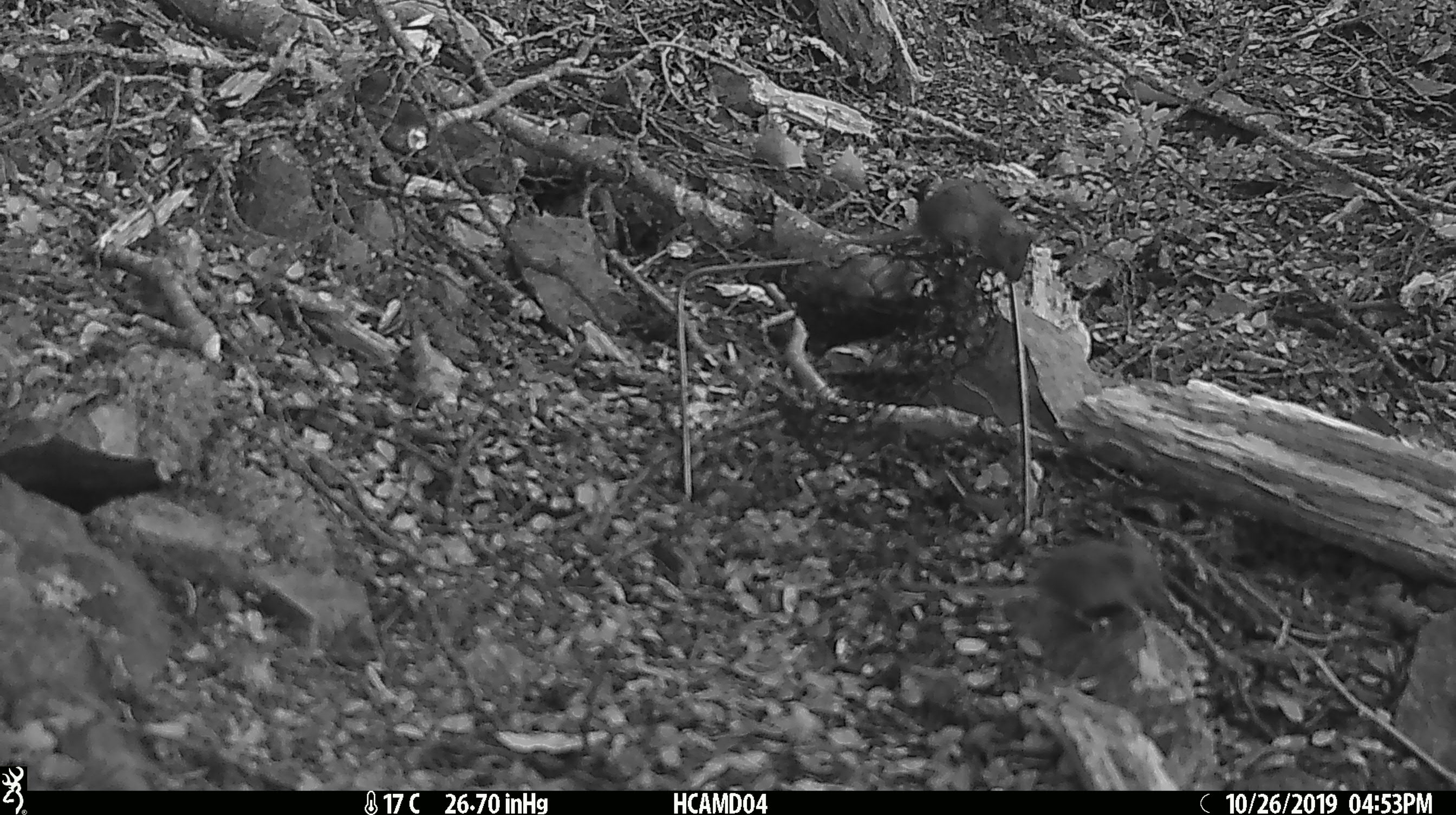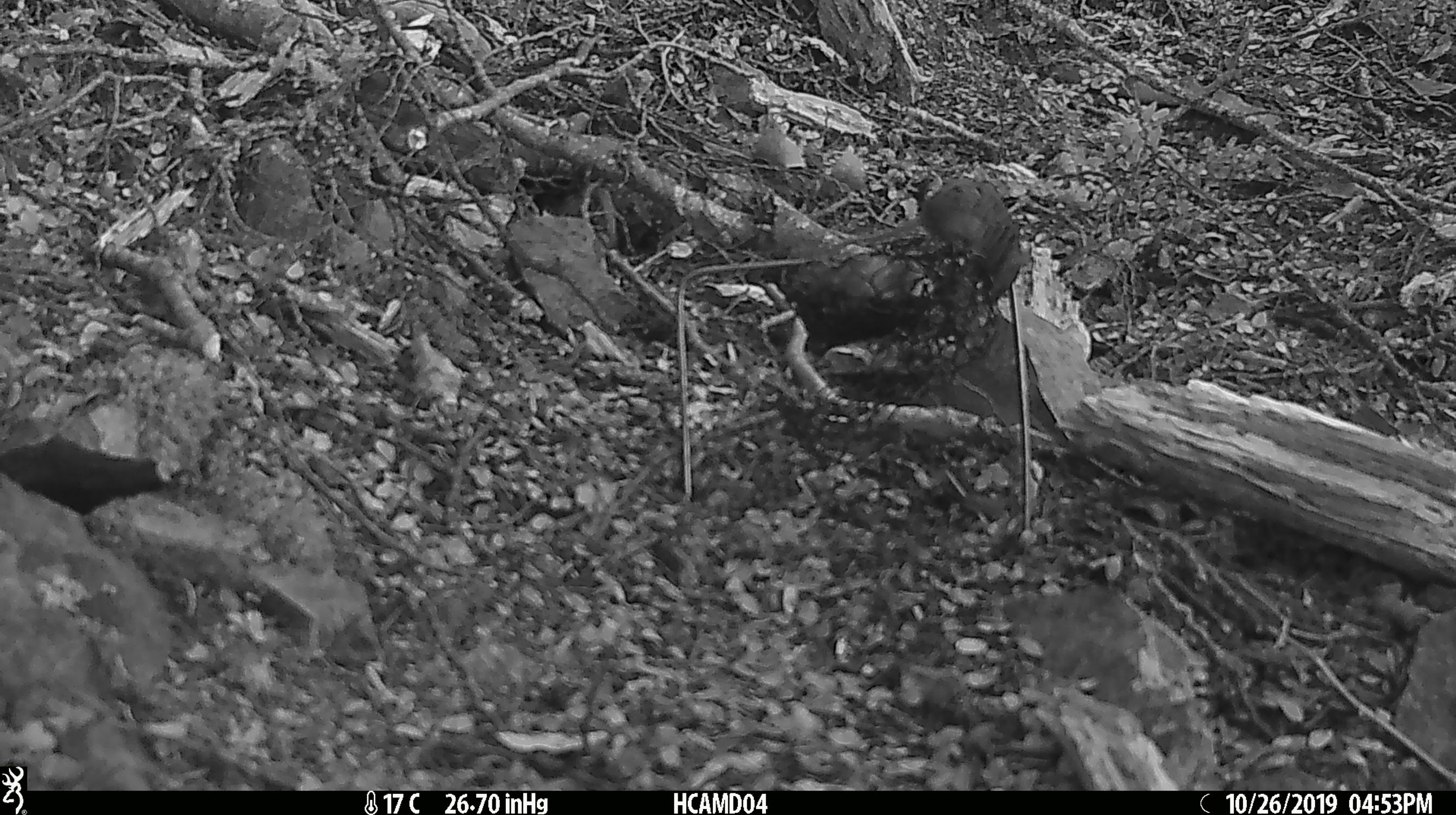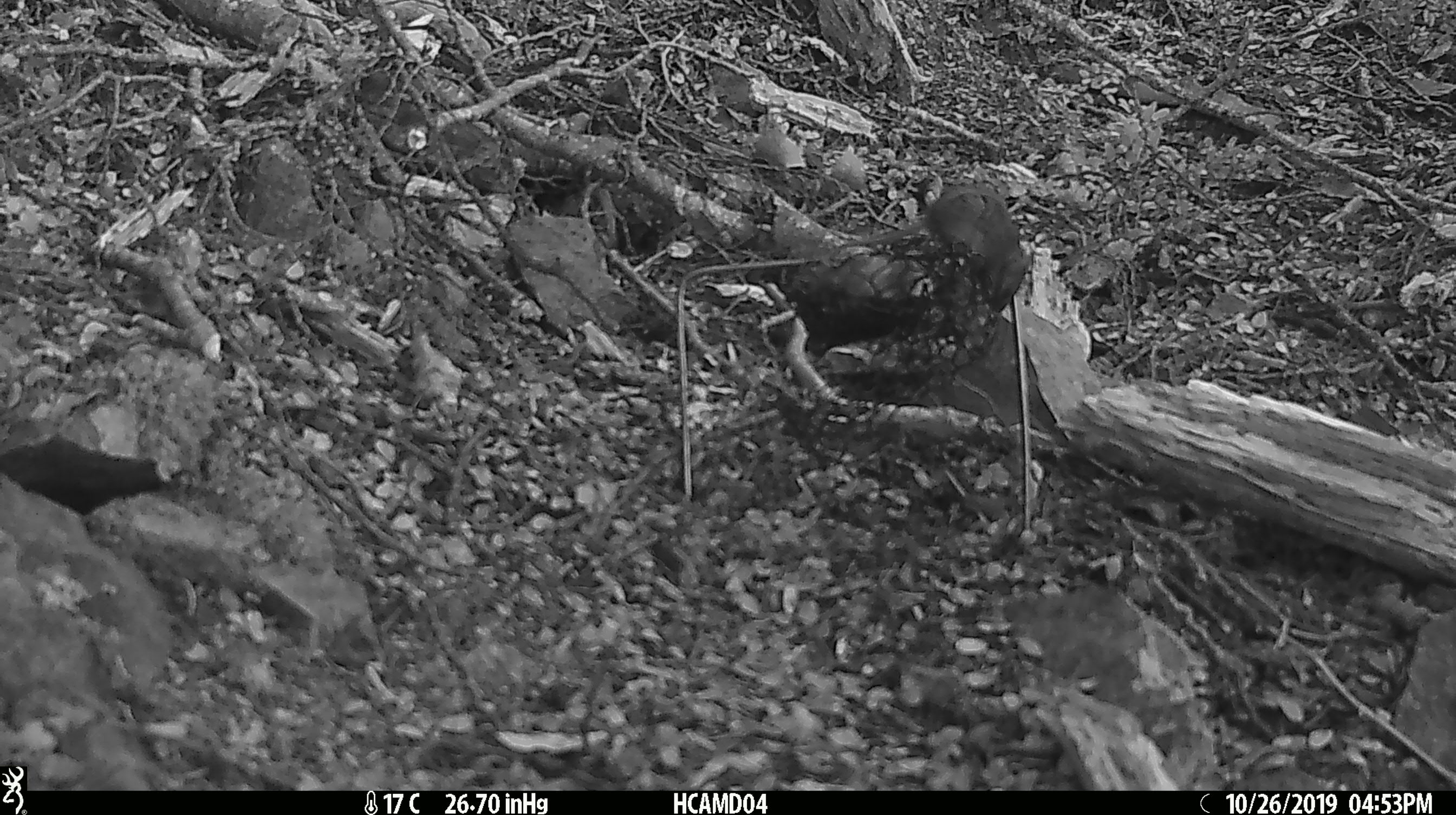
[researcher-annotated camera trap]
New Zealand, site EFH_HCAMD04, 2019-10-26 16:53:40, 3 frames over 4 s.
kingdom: Animalia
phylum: Chordata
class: Mammalia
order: Rodentia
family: Muridae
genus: Mus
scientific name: Mus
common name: mouse